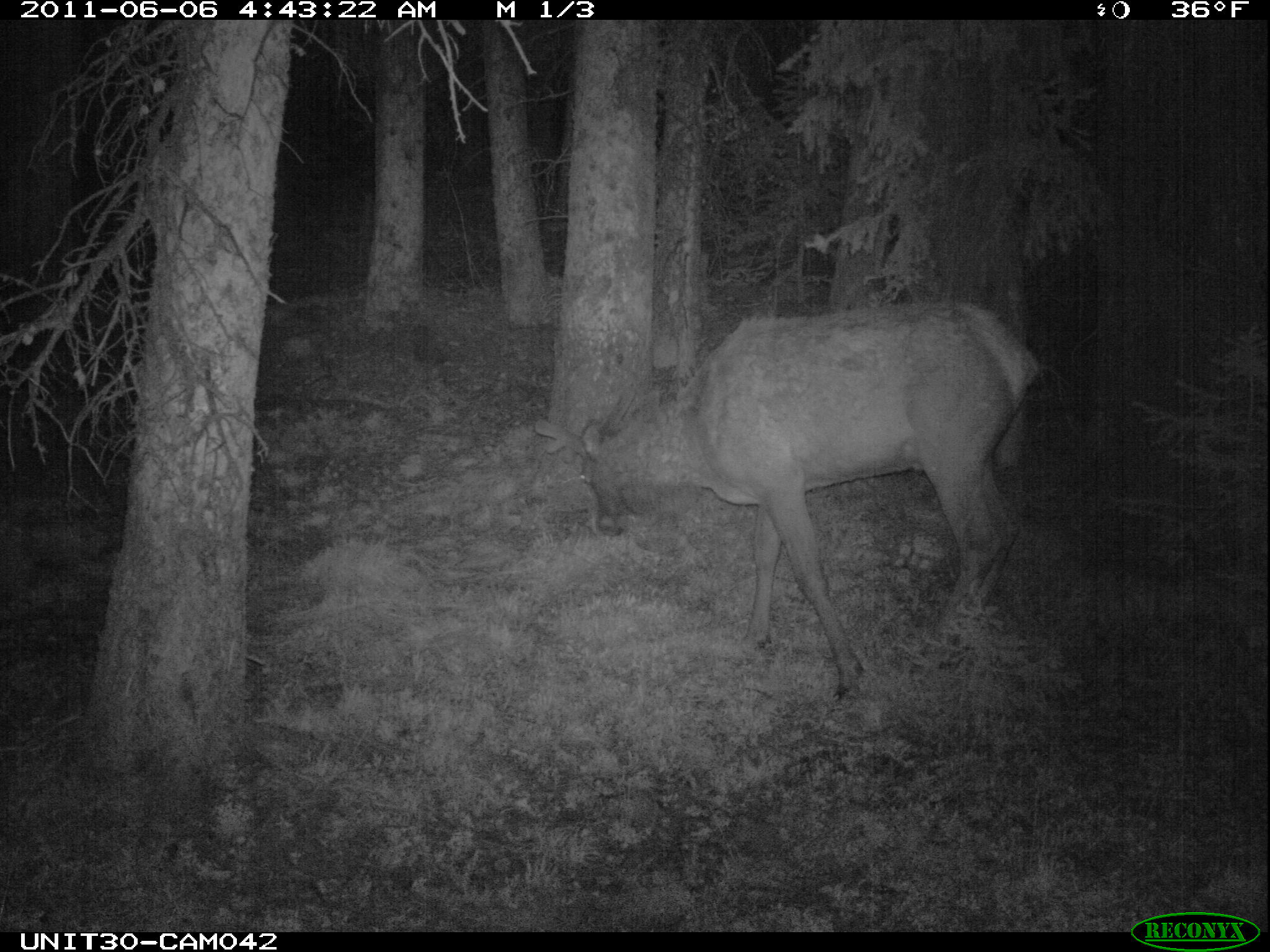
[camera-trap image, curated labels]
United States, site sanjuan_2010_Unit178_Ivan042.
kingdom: Animalia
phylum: Chordata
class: Mammalia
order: Artiodactyla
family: Cervidae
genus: Cervus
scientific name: Cervus elaphus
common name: red deer